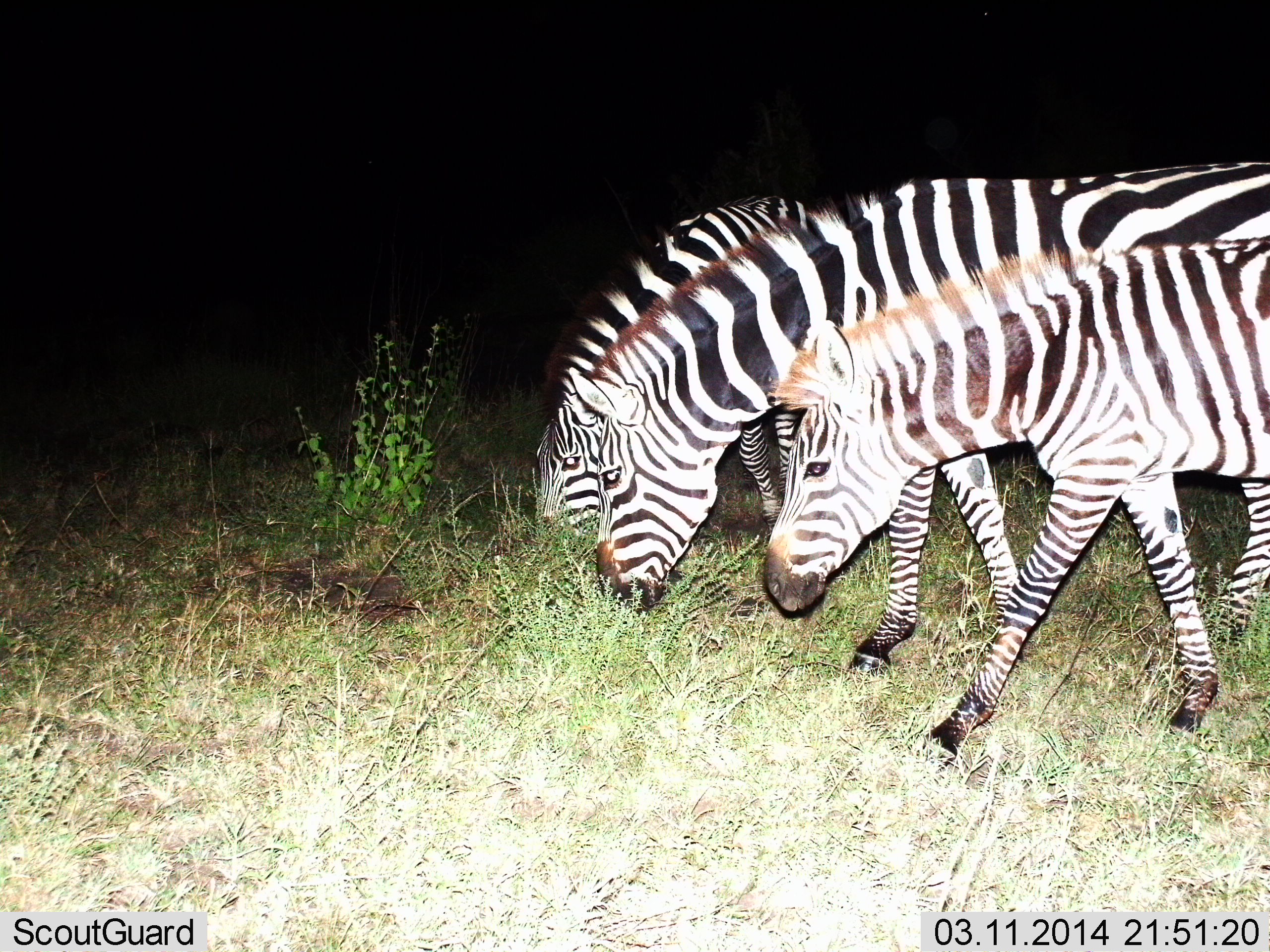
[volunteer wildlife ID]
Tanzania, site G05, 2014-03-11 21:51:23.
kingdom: Animalia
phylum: Chordata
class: Mammalia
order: Perissodactyla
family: Equidae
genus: Equus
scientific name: Equus quagga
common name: plains zebra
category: zebra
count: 3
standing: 15%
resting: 0%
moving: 15%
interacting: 0%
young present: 21%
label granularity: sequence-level